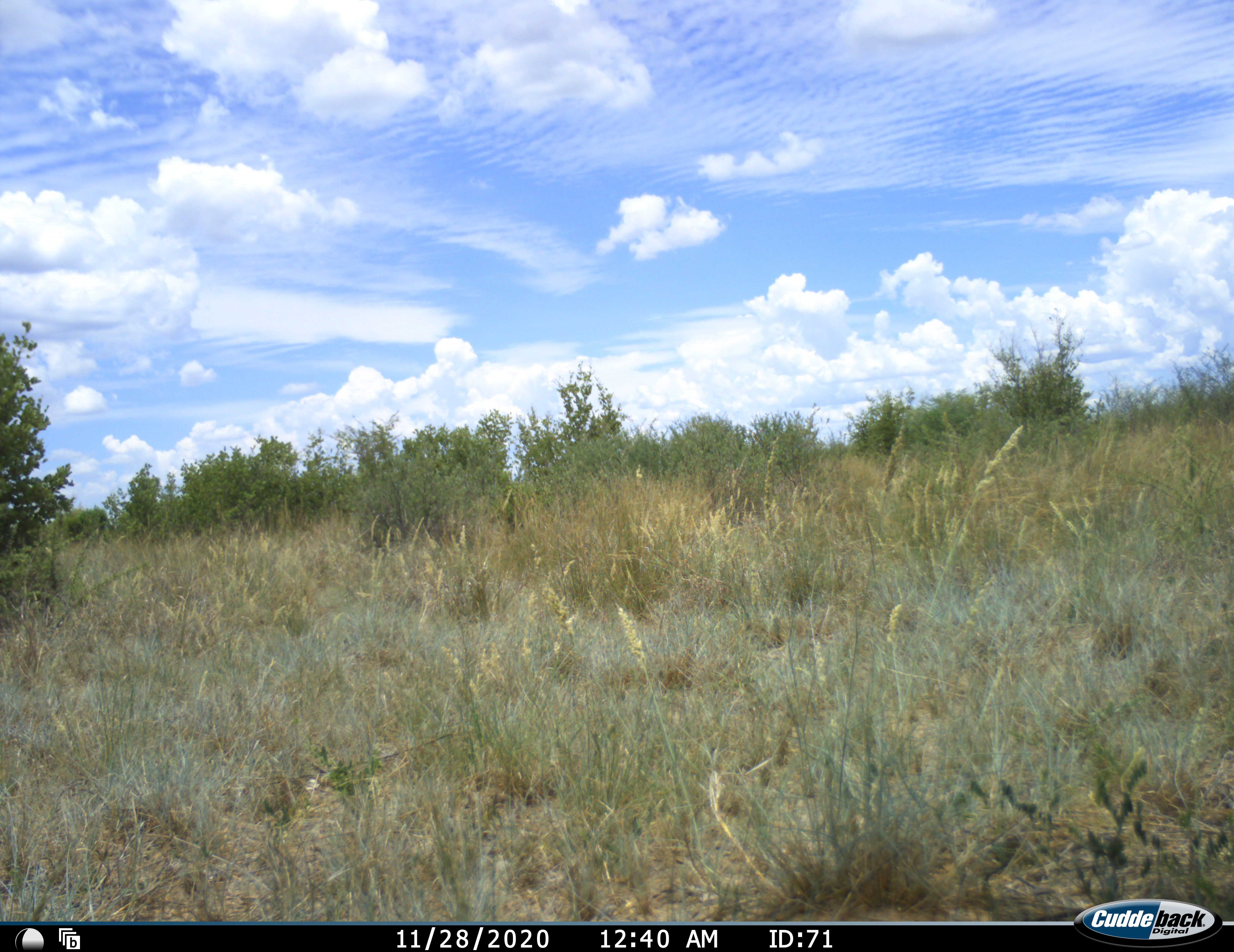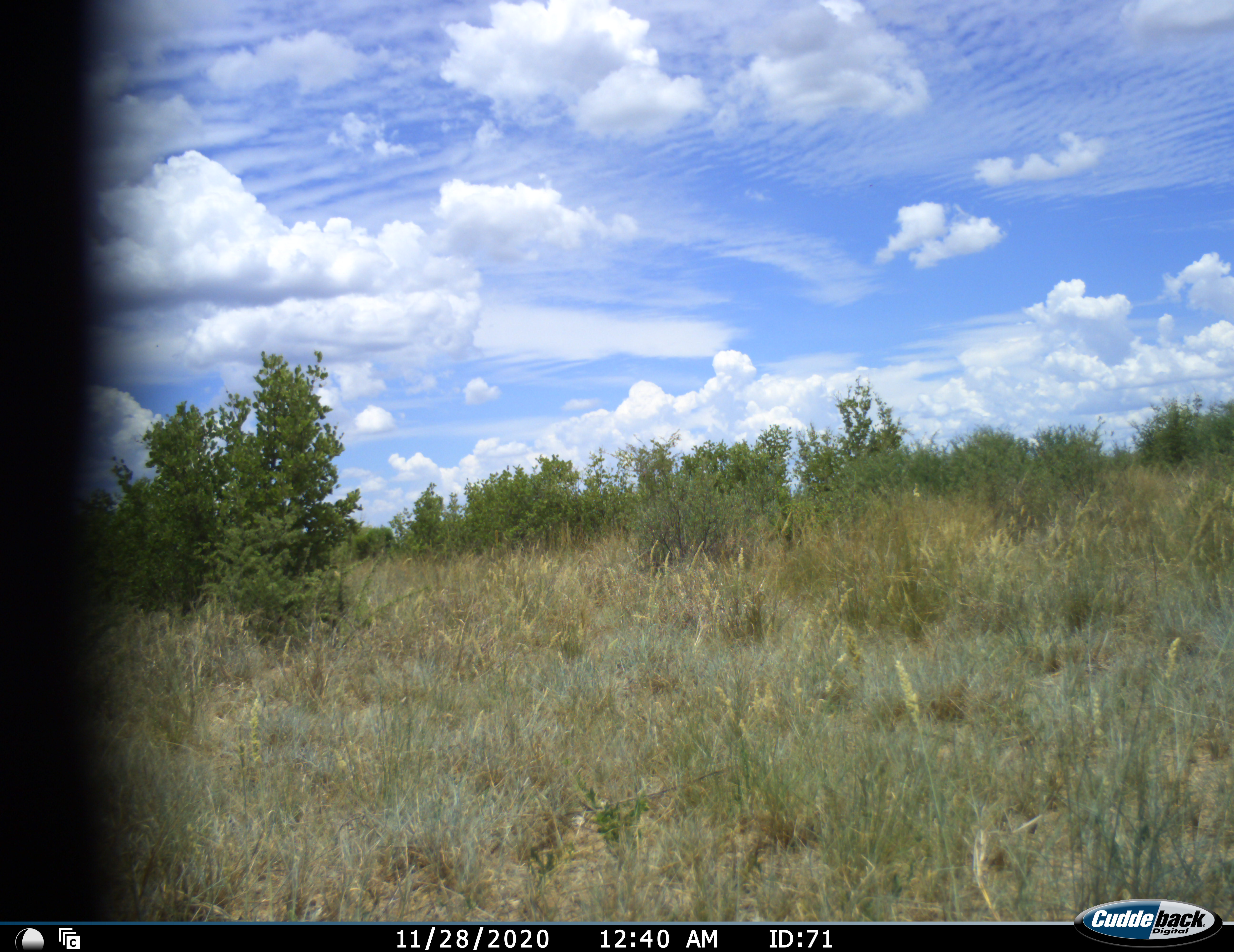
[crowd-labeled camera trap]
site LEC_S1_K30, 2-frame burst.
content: unidentified animal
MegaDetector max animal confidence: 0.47